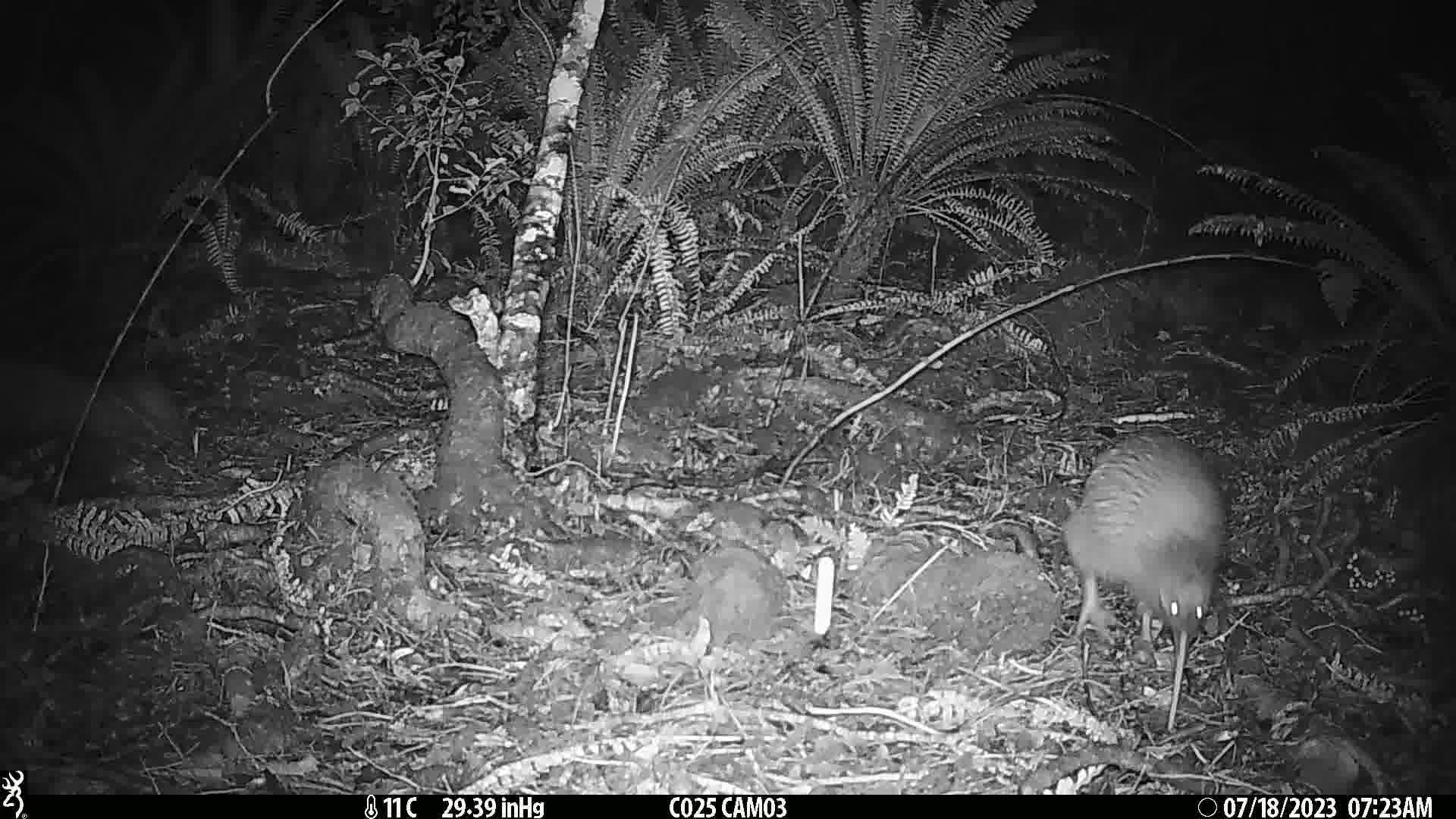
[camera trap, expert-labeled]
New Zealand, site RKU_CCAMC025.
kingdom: Animalia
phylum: Chordata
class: Aves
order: Apterygiformes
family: Apterygidae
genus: Apteryx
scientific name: Apteryx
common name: kiwi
Kiwi (Apteryx).